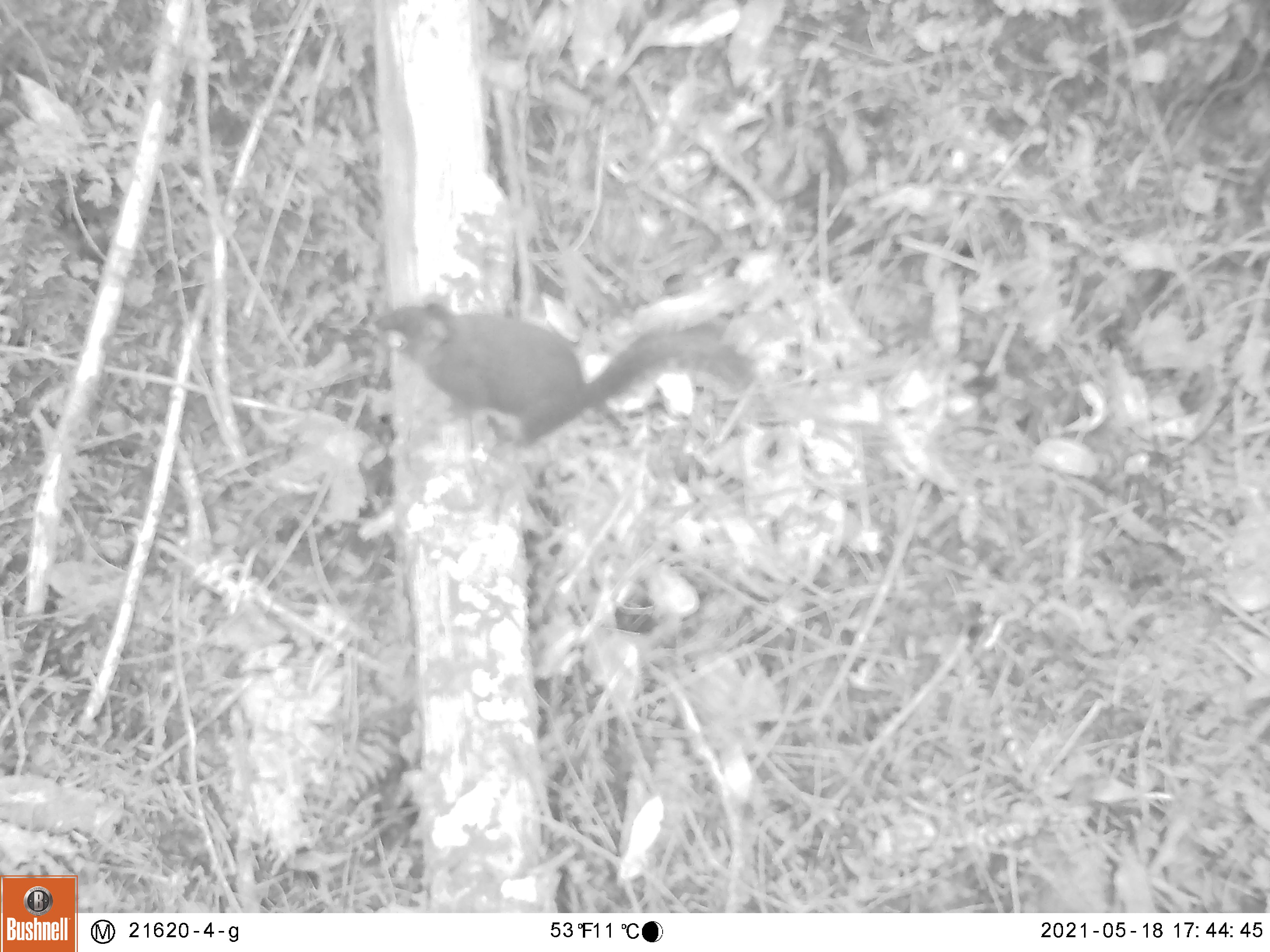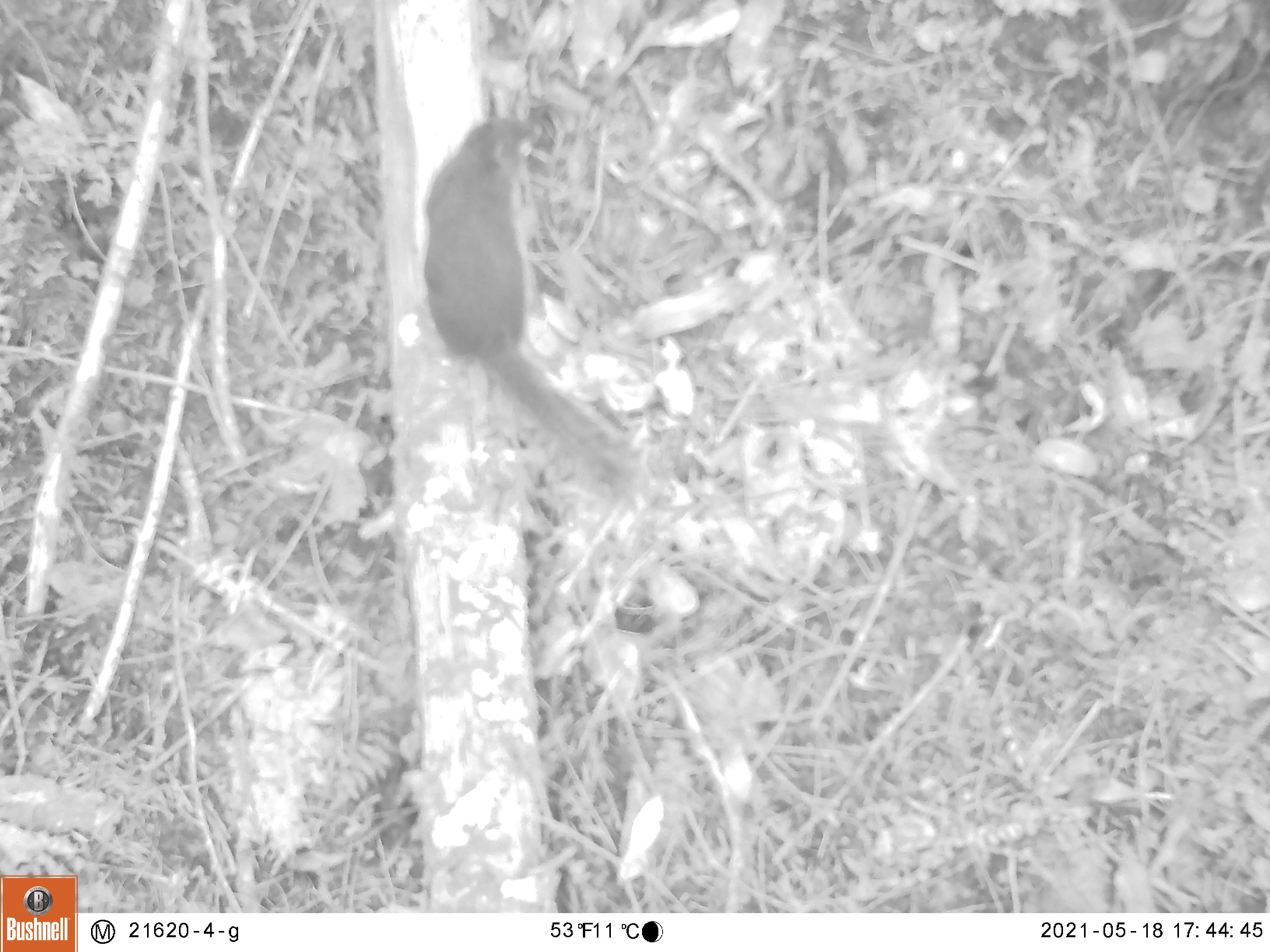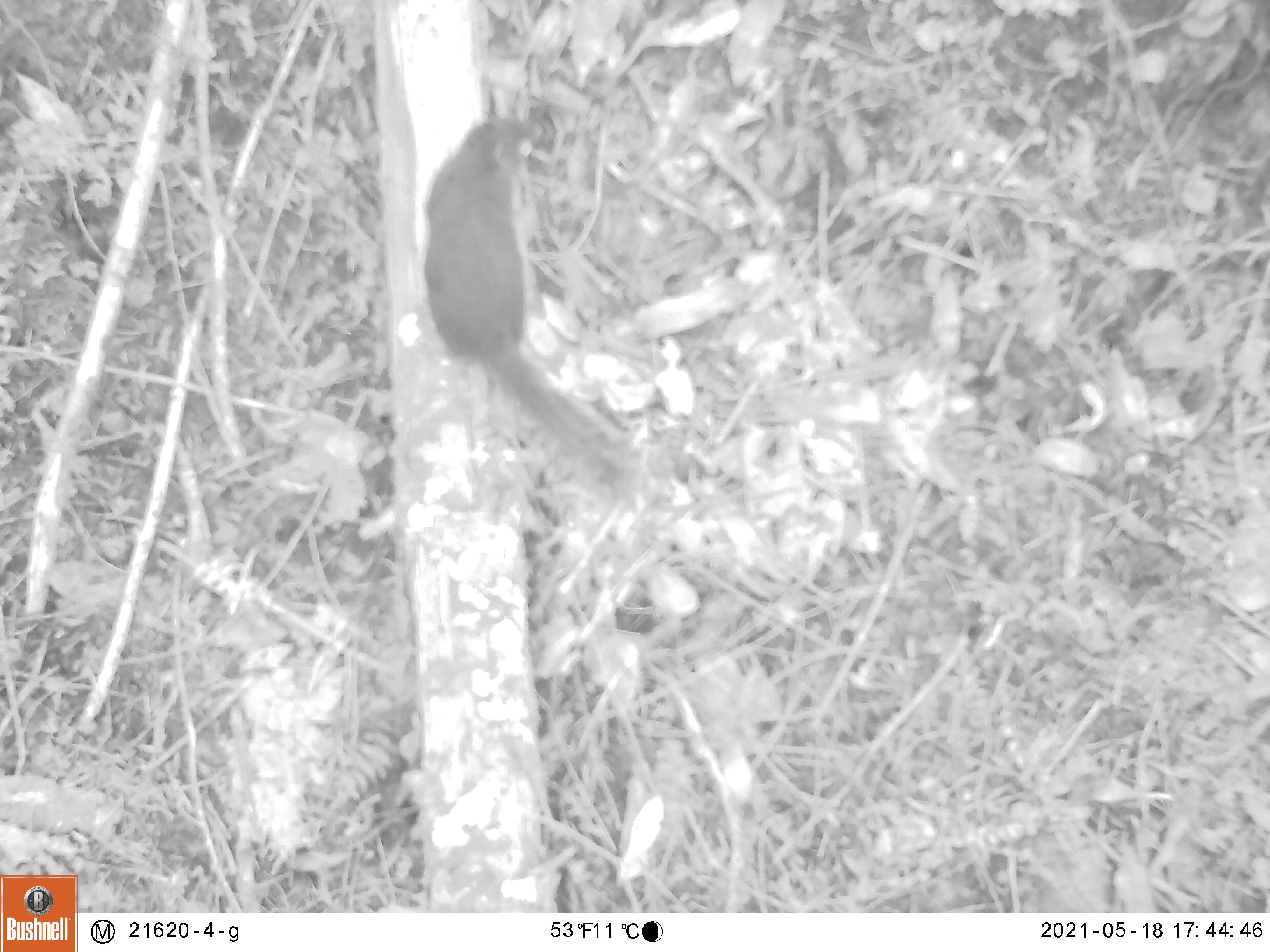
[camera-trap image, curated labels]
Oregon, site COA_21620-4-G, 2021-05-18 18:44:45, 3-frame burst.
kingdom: Animalia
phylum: Chordata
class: Mammalia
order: Rodentia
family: Sciuridae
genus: Tamiasciurus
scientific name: Tamiasciurus douglasii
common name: douglas squirrel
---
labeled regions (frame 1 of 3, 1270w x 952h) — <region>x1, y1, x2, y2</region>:
douglas squirrel: <region>333, 257, 776, 467</region>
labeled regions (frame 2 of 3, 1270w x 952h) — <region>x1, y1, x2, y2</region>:
douglas squirrel: <region>383, 97, 653, 505</region>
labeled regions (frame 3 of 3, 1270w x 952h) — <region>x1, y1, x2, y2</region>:
douglas squirrel: <region>385, 97, 671, 533</region>